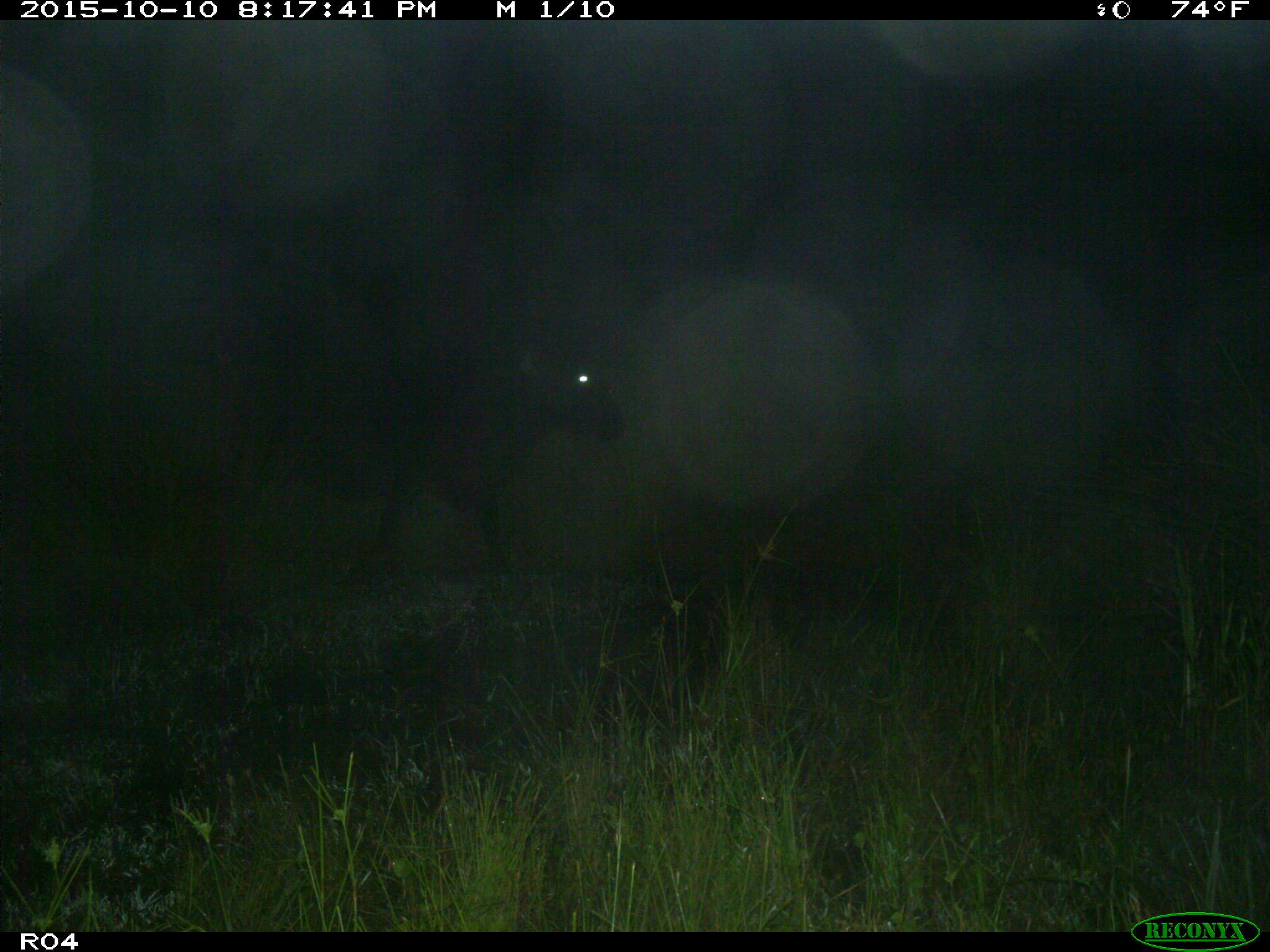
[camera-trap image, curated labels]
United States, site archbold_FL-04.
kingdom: Animalia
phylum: Chordata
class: Mammalia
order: Artiodactyla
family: Bovidae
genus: Bos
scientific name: Bos taurus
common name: domestic cow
Bos taurus (domestic cow).